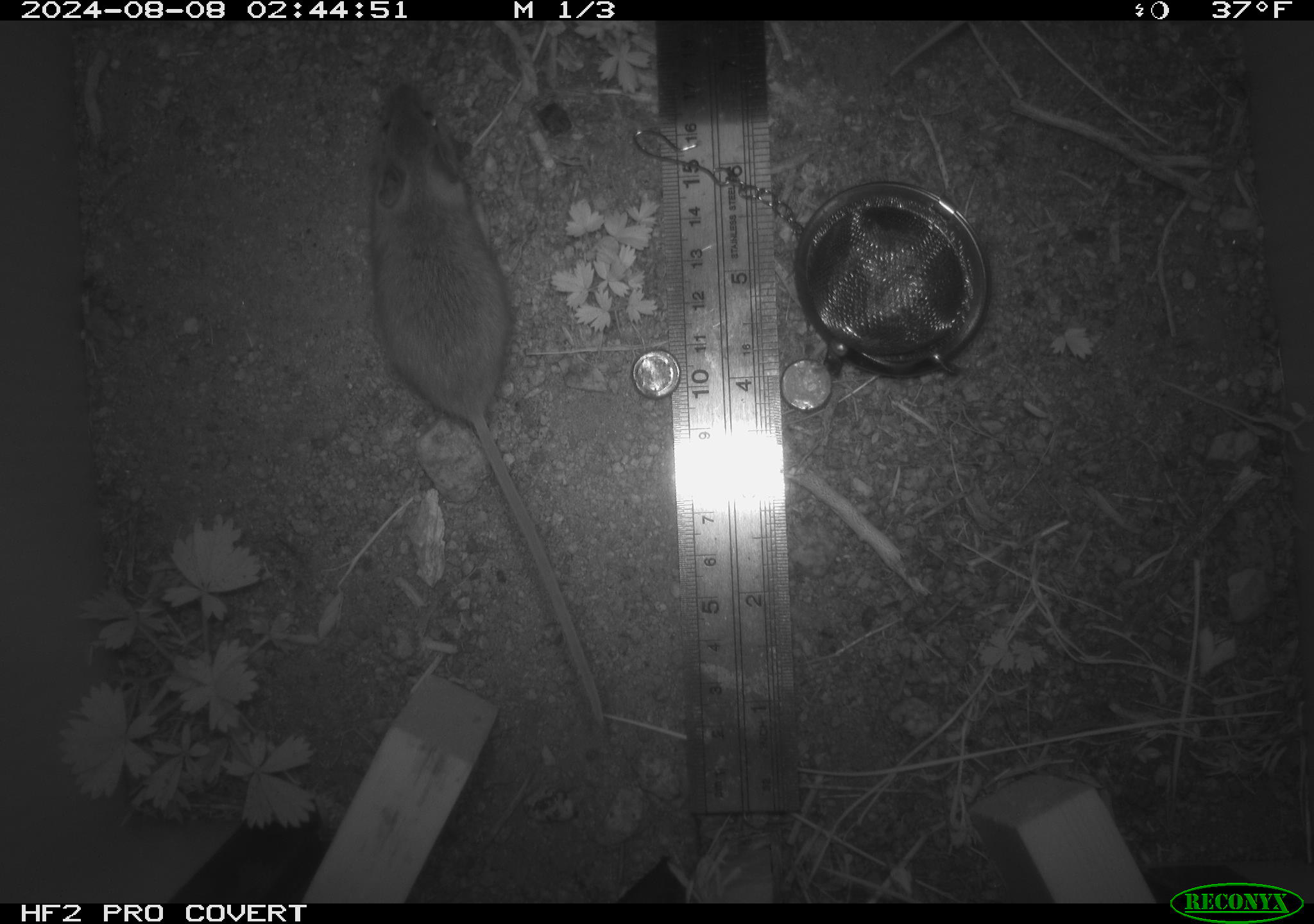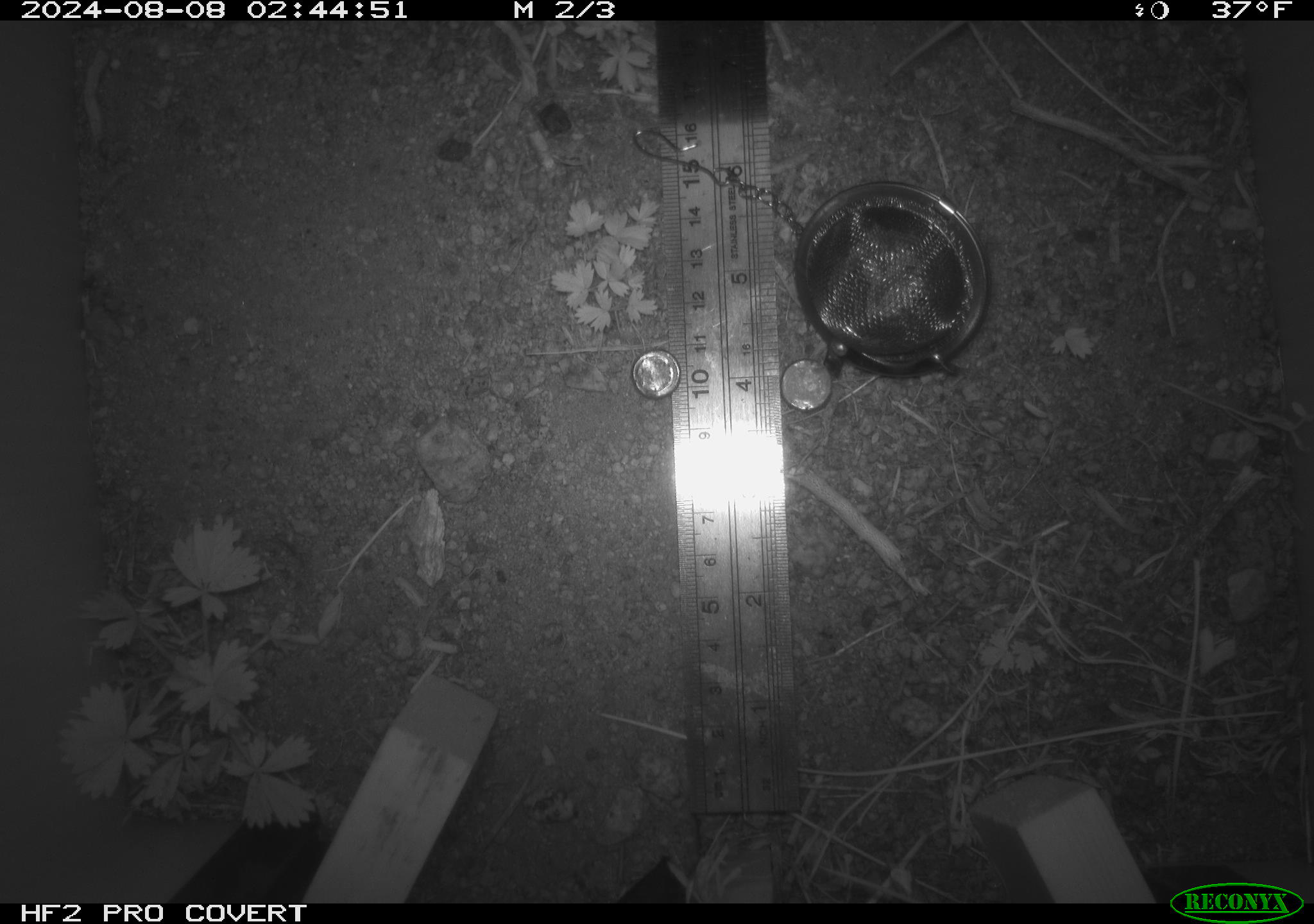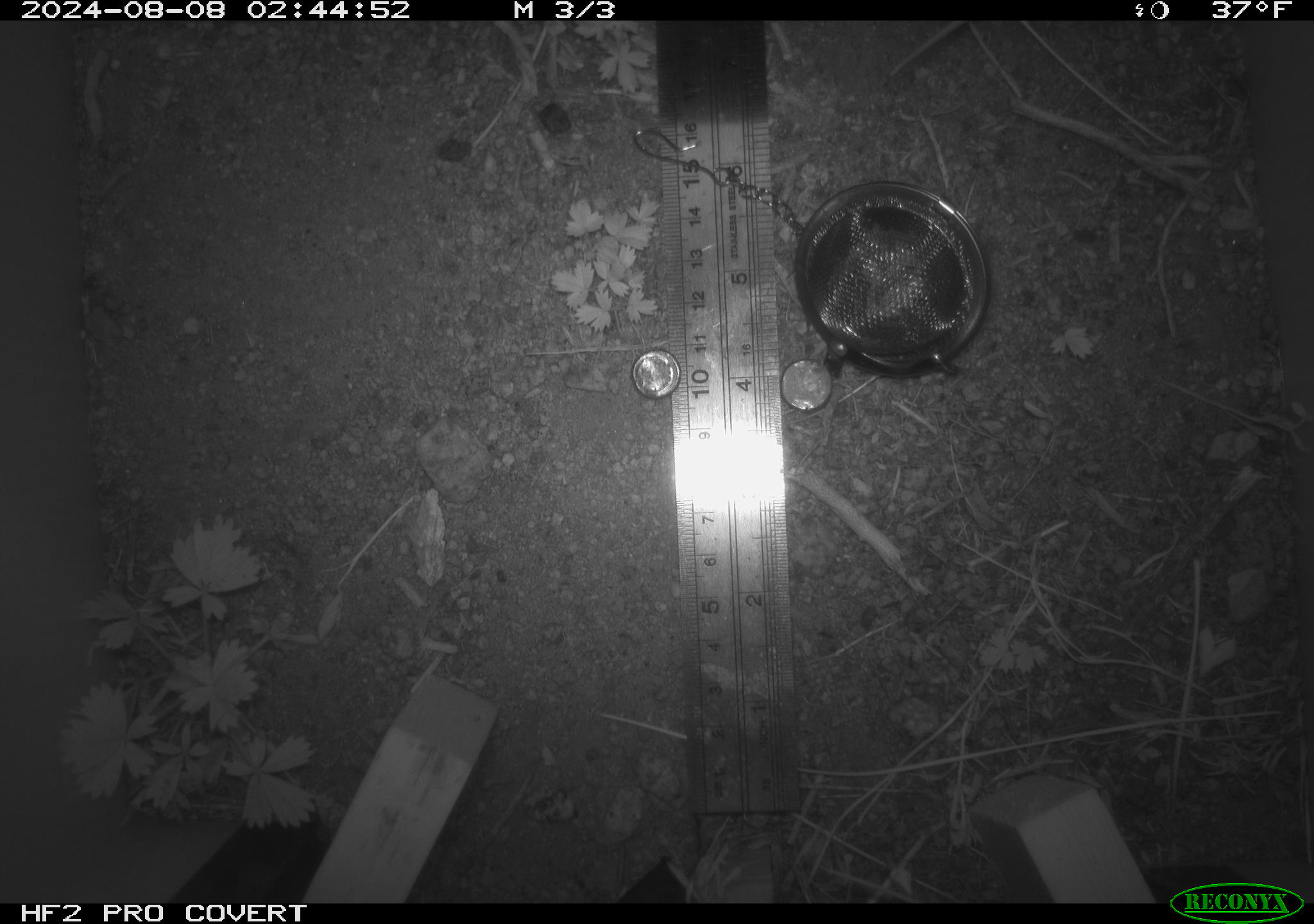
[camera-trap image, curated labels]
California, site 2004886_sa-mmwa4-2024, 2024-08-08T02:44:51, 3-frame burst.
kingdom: Animalia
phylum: Chordata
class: Mammalia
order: Rodentia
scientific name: Rodentia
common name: mouse species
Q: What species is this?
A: Mouse species (Rodentia).